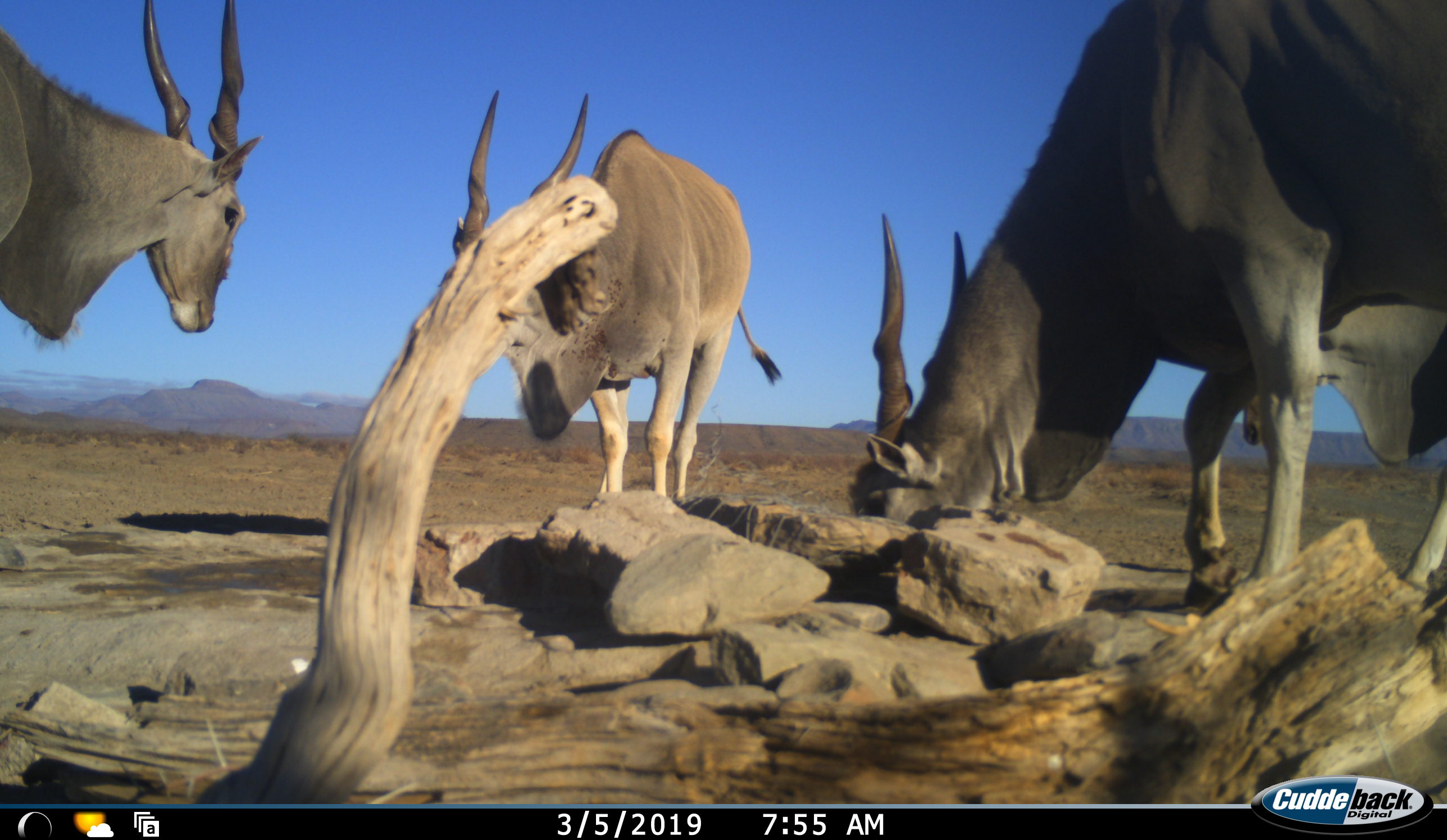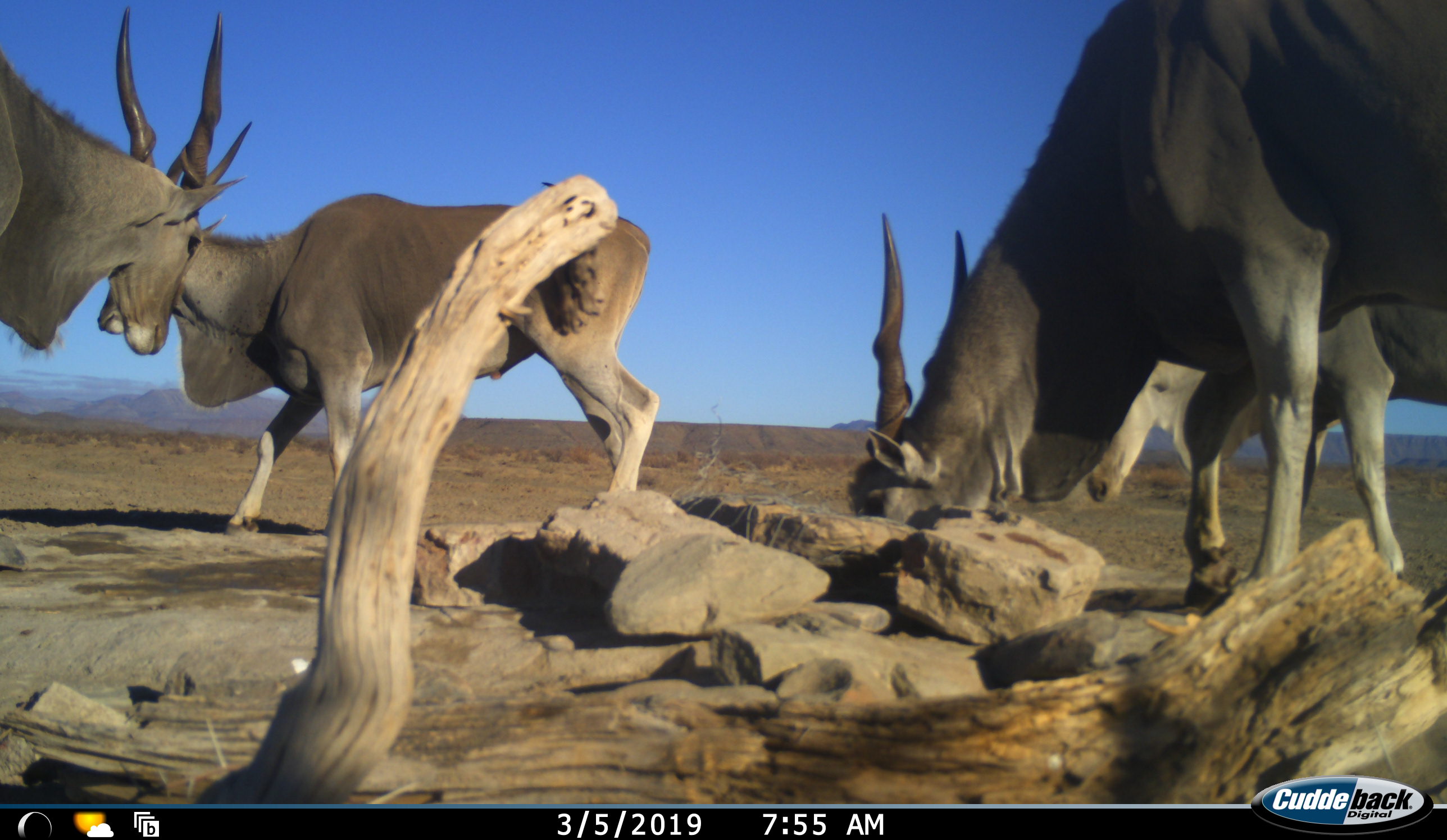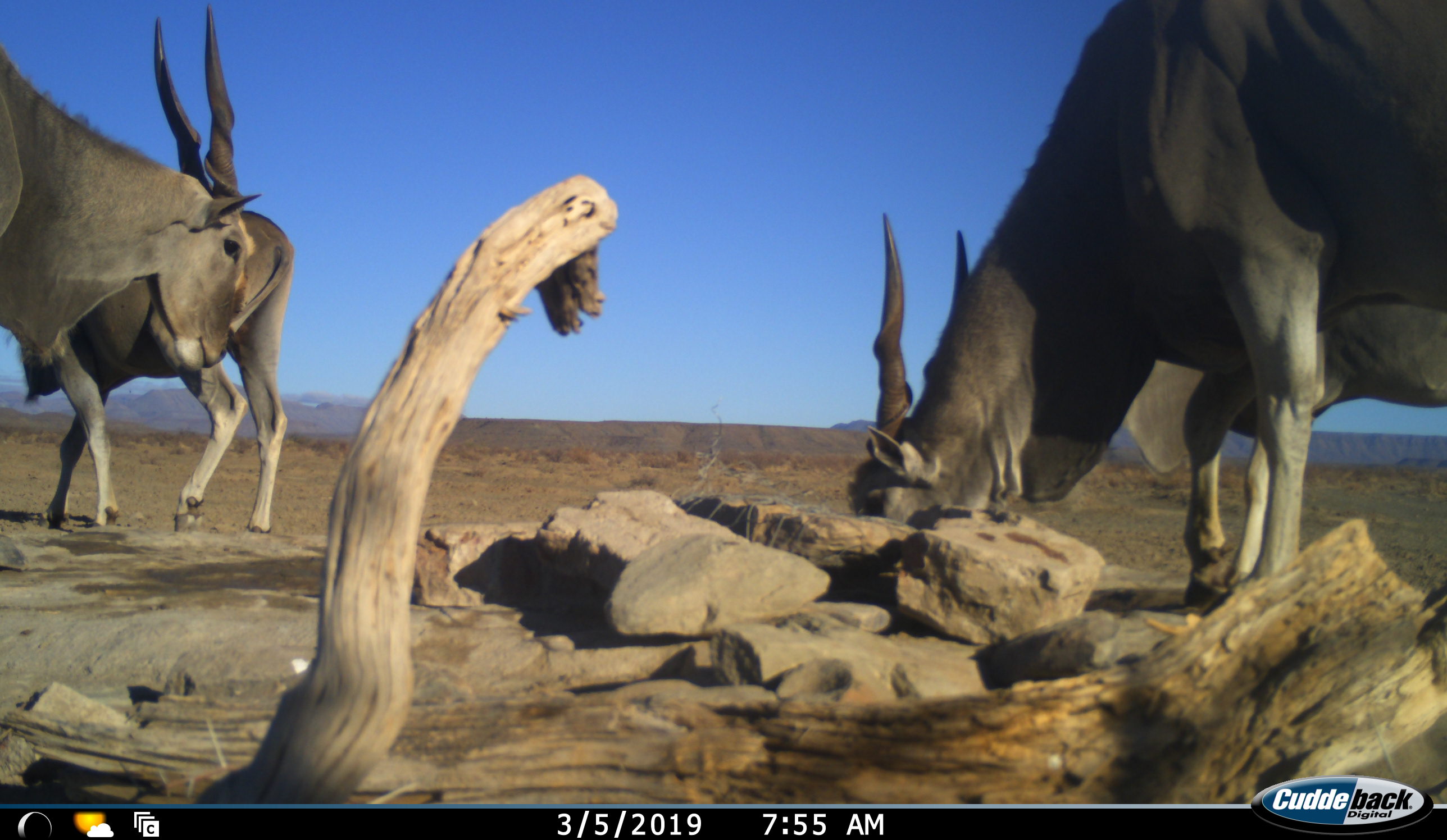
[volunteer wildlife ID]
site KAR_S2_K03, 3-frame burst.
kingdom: Animalia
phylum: Chordata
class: Mammalia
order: Artiodactyla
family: Bovidae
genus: Tragelaphus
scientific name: Tragelaphus oryx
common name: eland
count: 4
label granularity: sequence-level